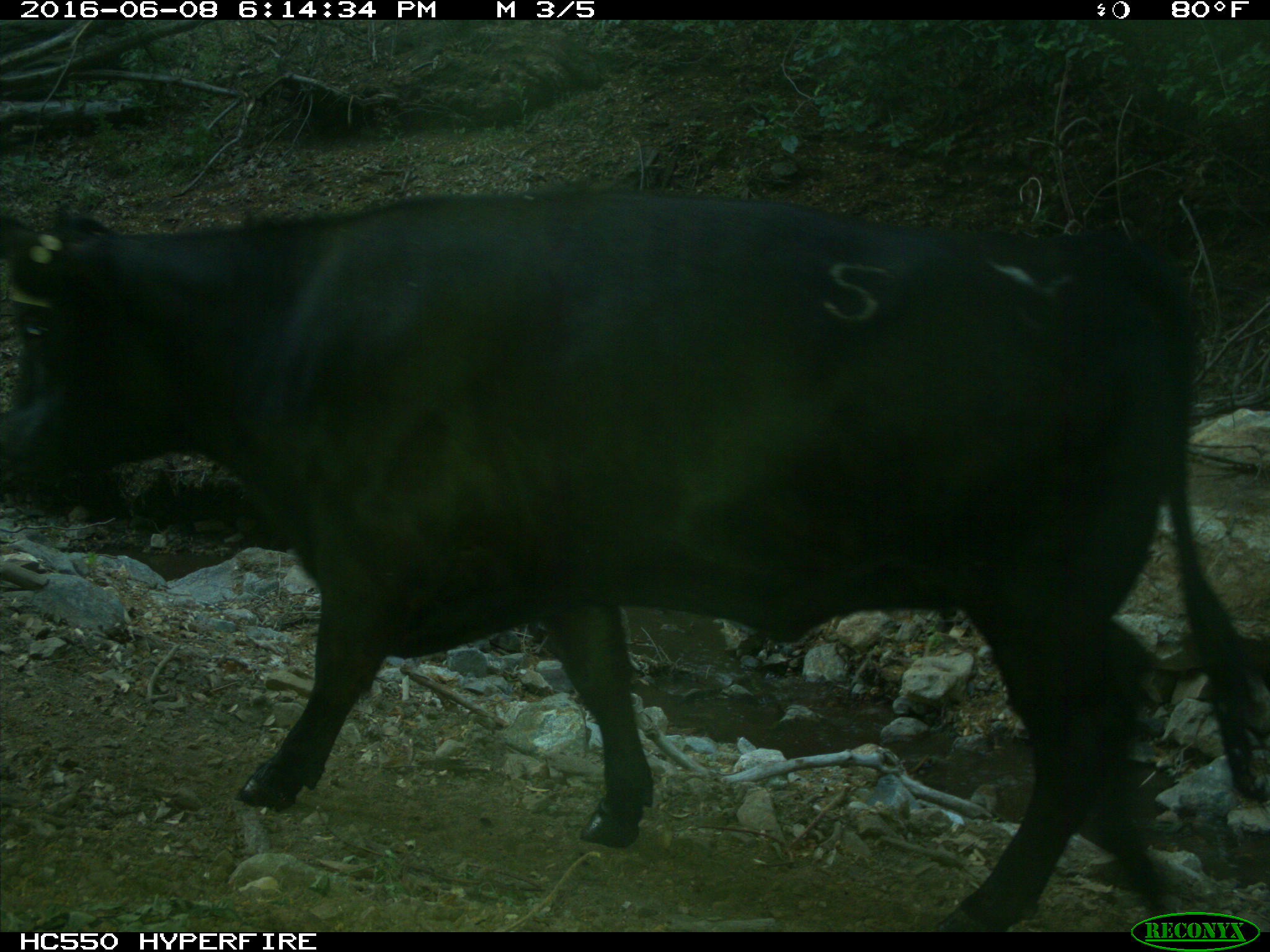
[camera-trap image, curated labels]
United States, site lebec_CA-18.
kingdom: Animalia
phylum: Chordata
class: Mammalia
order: Artiodactyla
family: Bovidae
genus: Bos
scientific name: Bos taurus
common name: domestic cow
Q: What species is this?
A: Bos taurus (domestic cow).